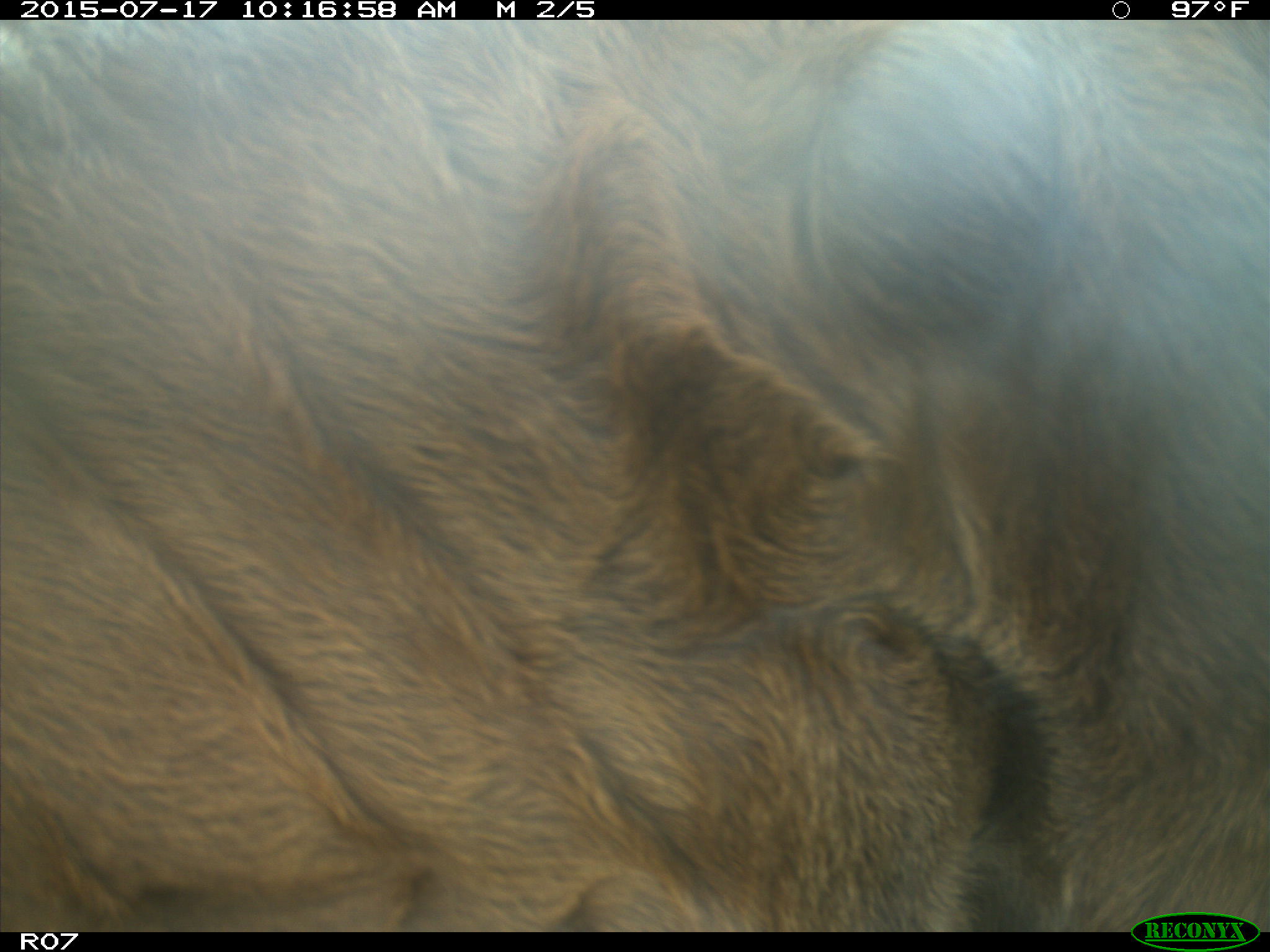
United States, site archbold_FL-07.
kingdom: Animalia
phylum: Chordata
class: Mammalia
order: Artiodactyla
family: Bovidae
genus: Bos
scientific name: Bos taurus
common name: domestic cow